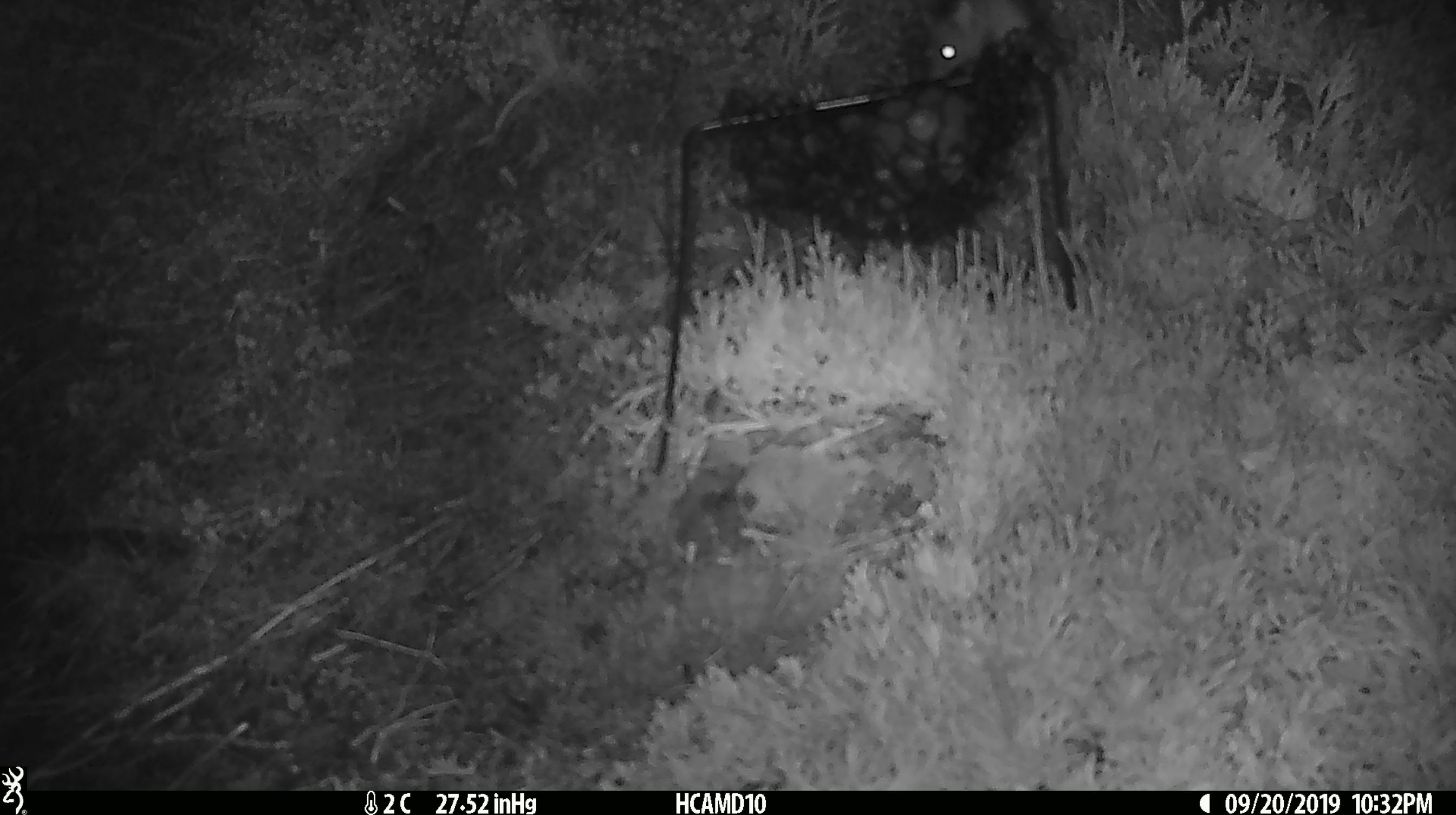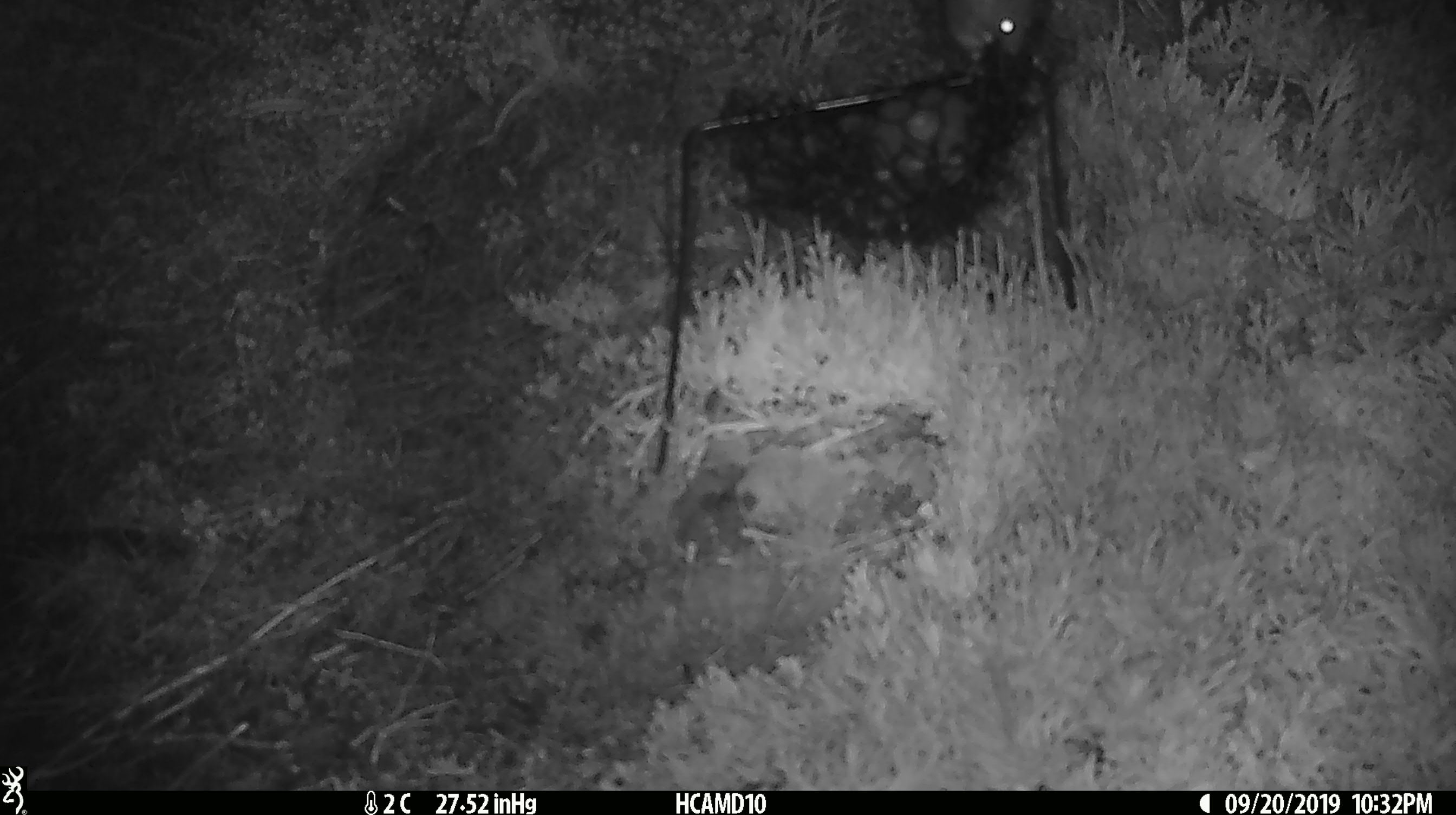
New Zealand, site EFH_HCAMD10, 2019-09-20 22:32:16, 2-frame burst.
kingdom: Animalia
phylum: Chordata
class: Mammalia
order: Rodentia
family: Muridae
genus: Mus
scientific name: Mus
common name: mouse